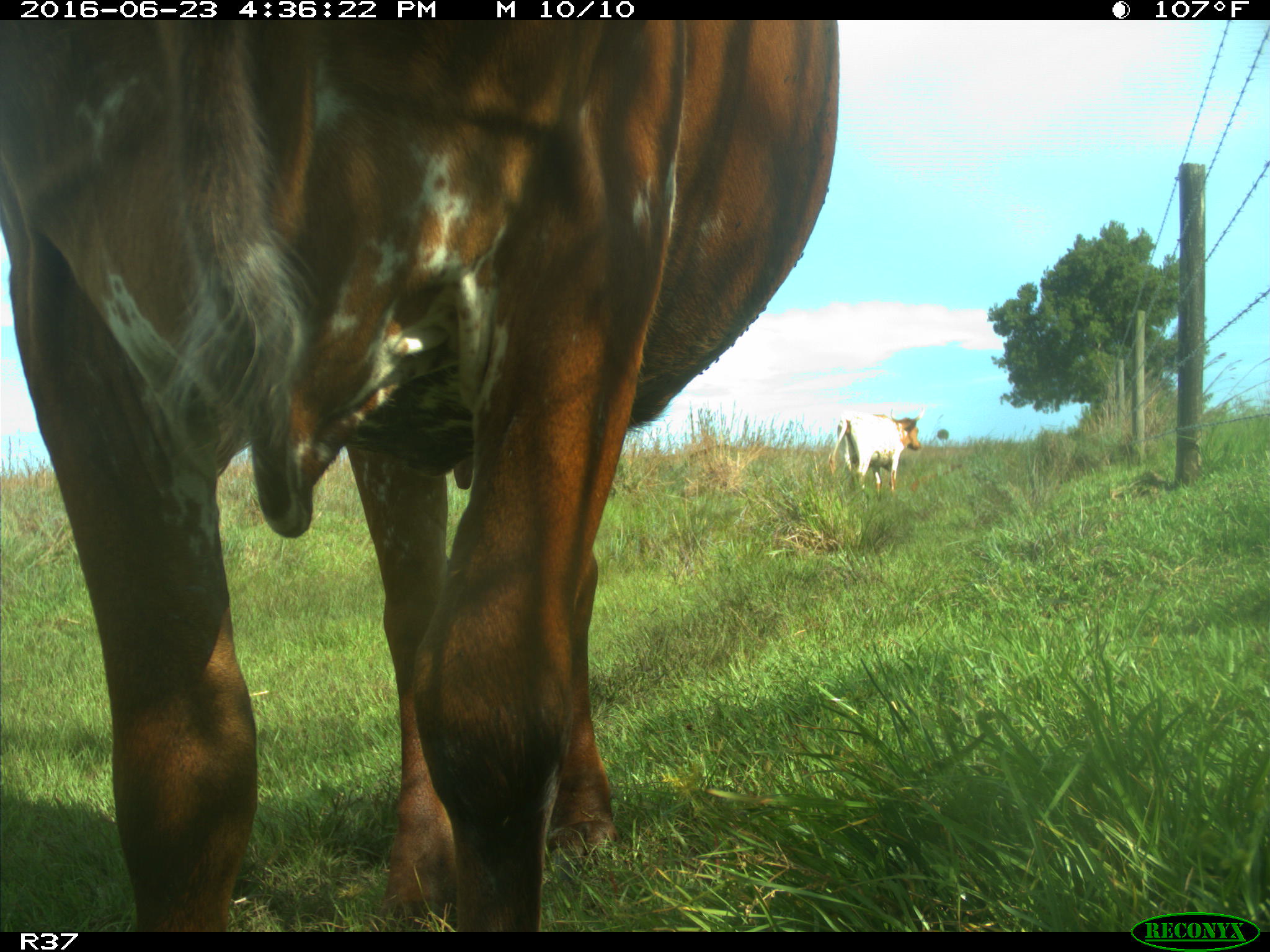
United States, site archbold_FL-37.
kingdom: Animalia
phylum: Chordata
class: Mammalia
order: Artiodactyla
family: Bovidae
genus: Bos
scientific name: Bos taurus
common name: domestic cow